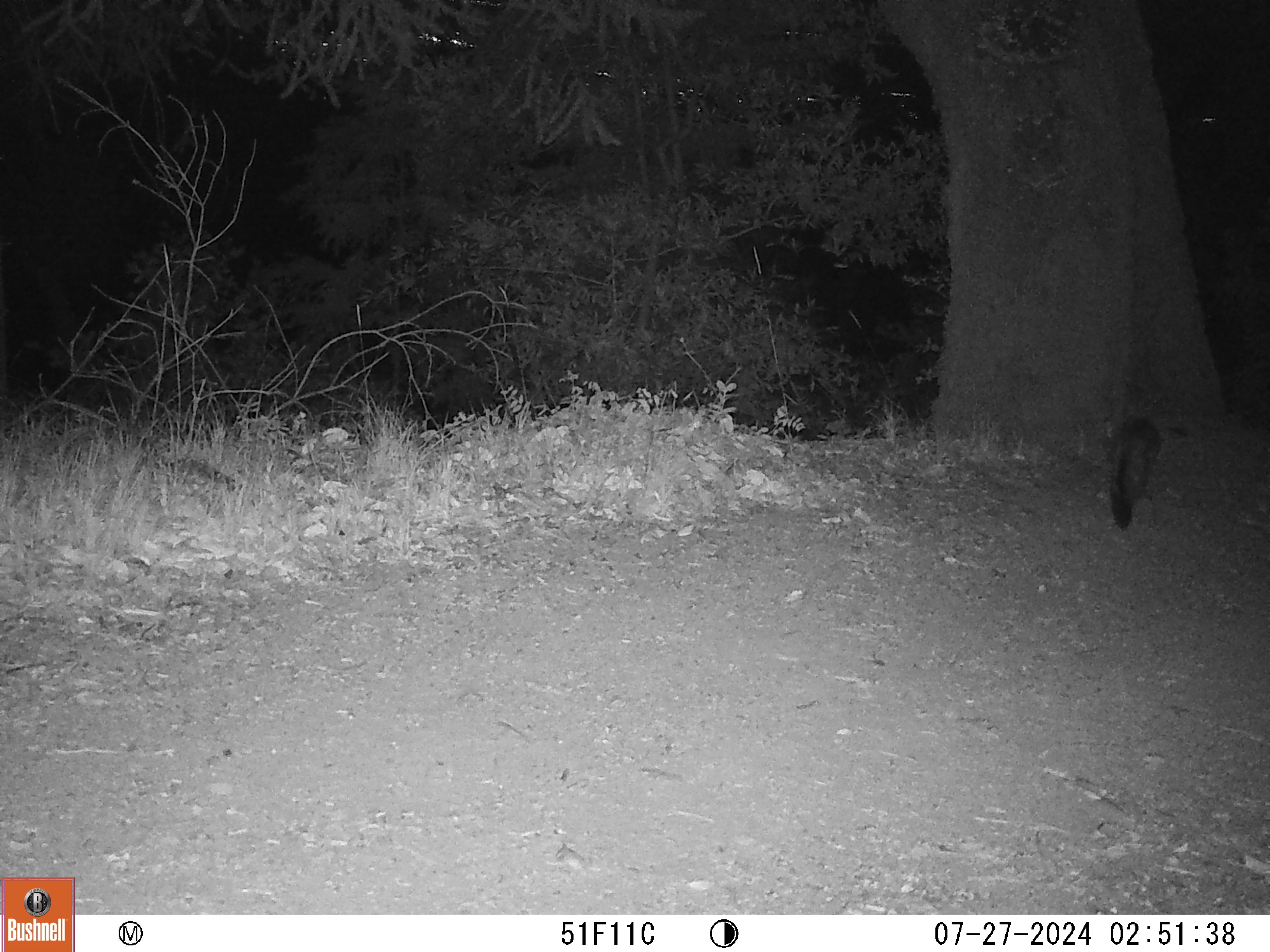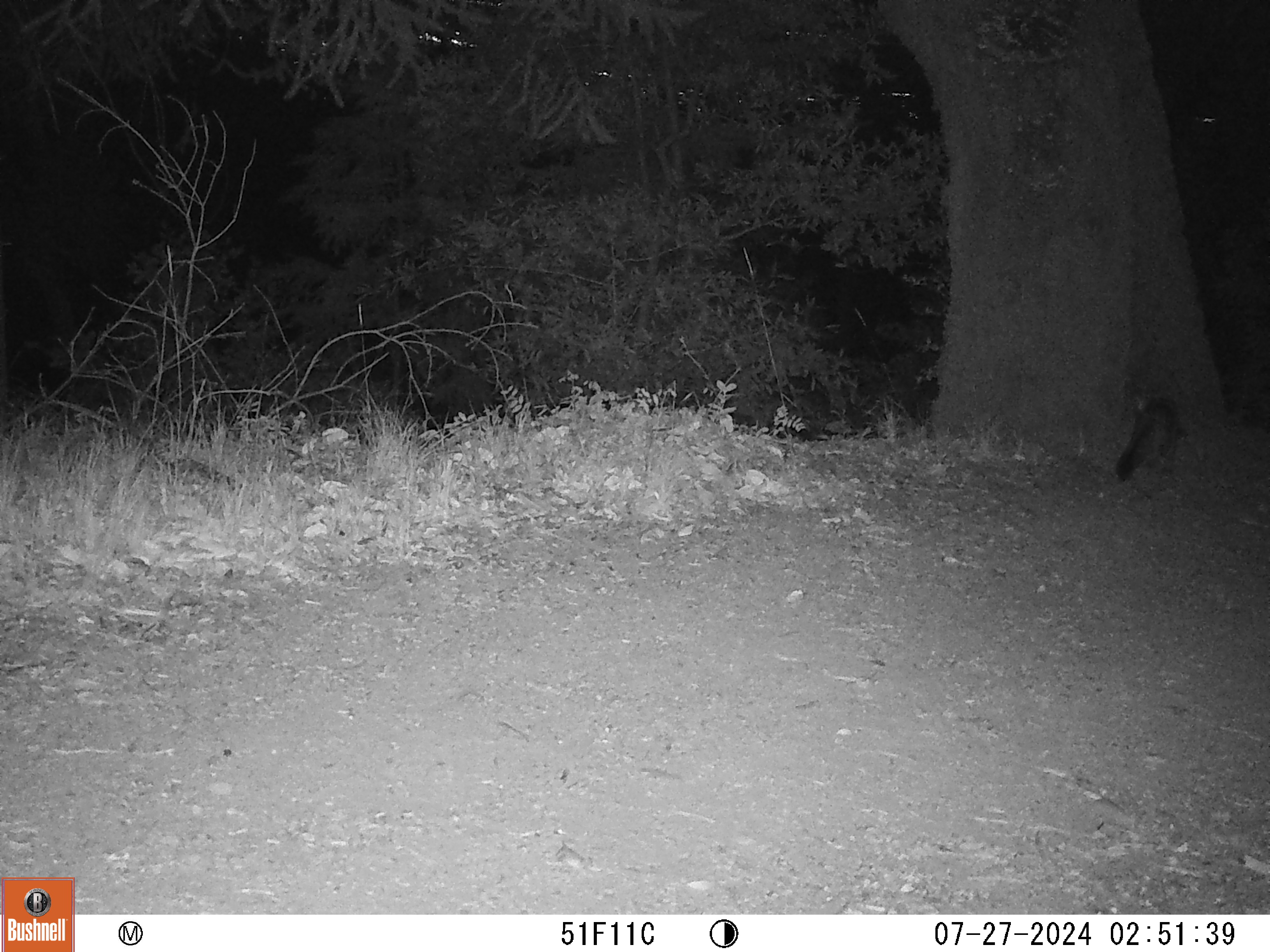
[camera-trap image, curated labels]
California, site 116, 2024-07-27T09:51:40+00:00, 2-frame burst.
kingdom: Animalia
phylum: Chordata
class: Mammalia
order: Carnivora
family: Canidae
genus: Urocyon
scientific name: Urocyon cinereoargenteus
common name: gray fox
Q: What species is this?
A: Gray fox (Urocyon cinereoargenteus).